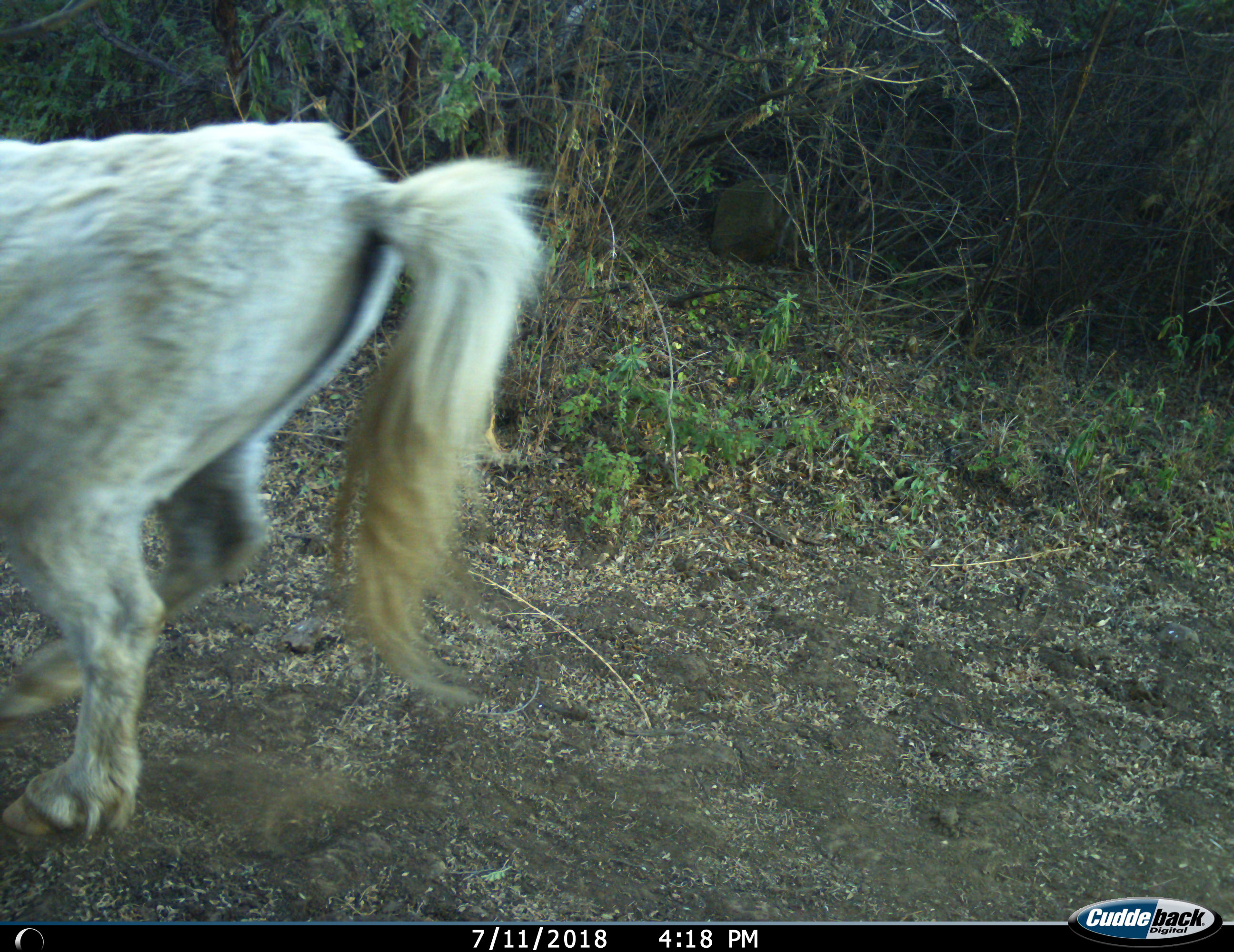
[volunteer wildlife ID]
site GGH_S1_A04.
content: unidentified animal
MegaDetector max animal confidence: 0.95